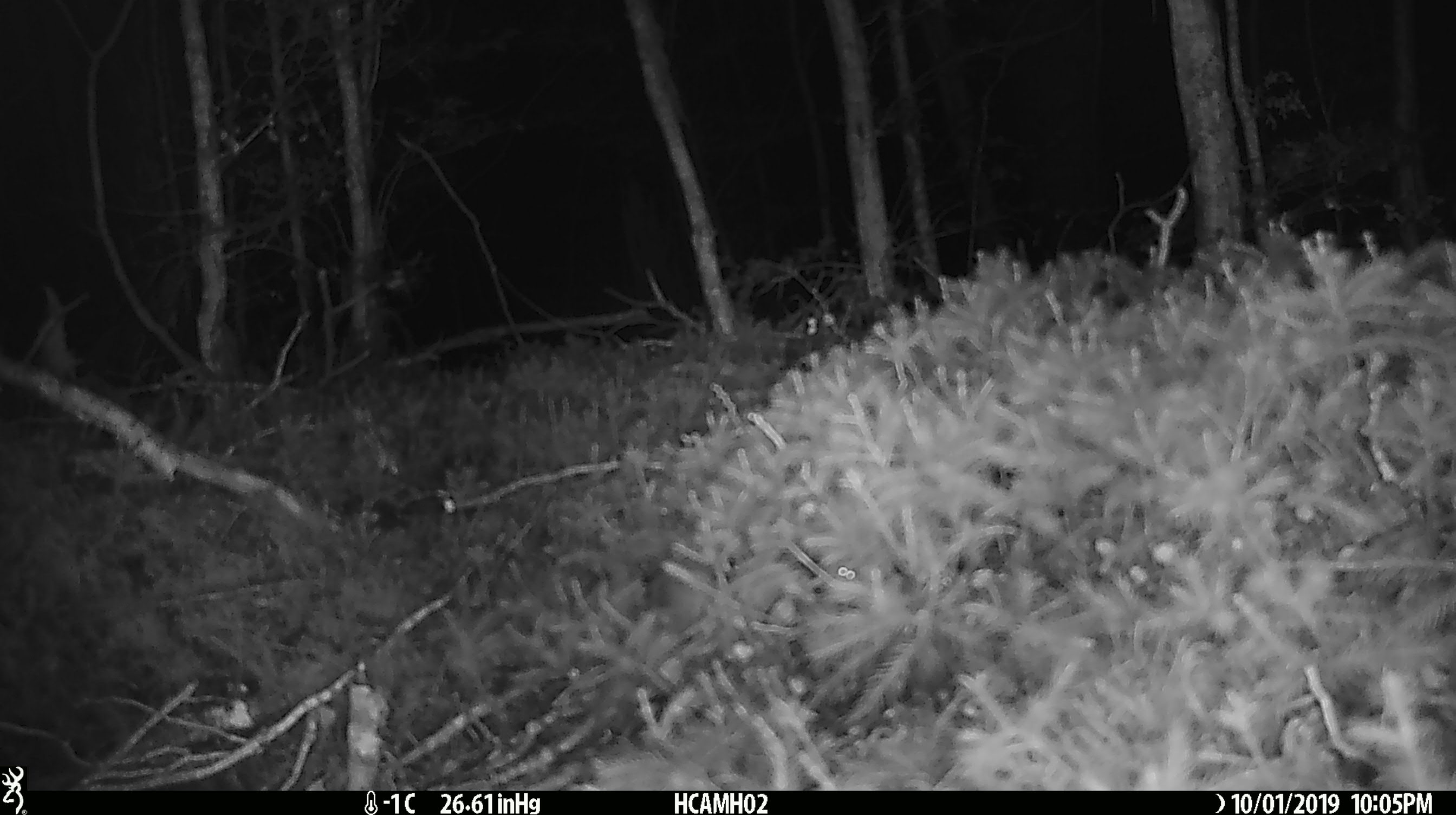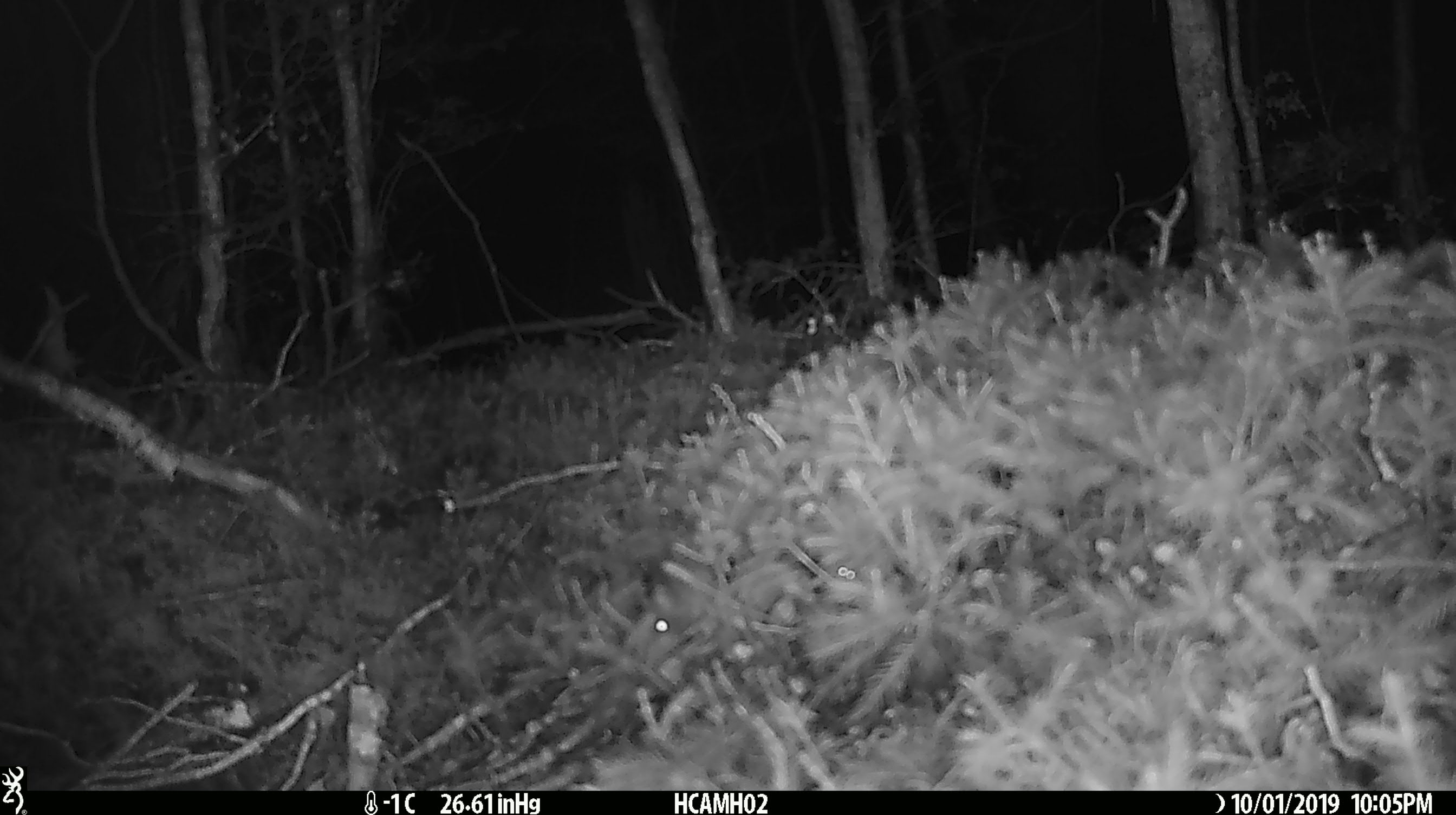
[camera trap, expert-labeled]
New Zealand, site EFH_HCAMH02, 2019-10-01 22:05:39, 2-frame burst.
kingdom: Animalia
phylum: Chordata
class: Mammalia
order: Rodentia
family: Muridae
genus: Mus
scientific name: Mus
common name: mouse